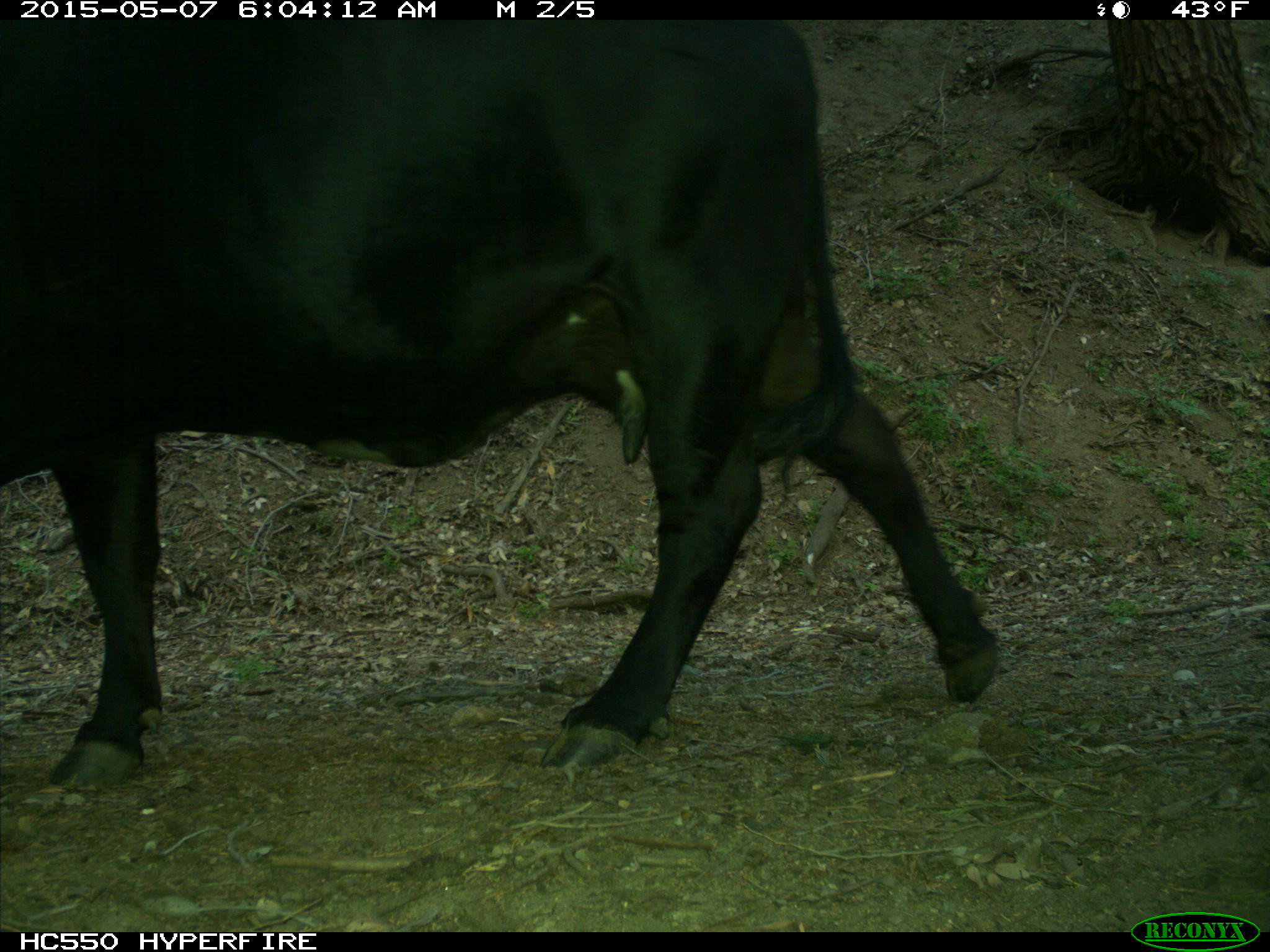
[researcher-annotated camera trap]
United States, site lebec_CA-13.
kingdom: Animalia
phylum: Chordata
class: Mammalia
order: Artiodactyla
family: Bovidae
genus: Bos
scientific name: Bos taurus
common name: domestic cow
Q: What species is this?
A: Bos taurus (domestic cow).